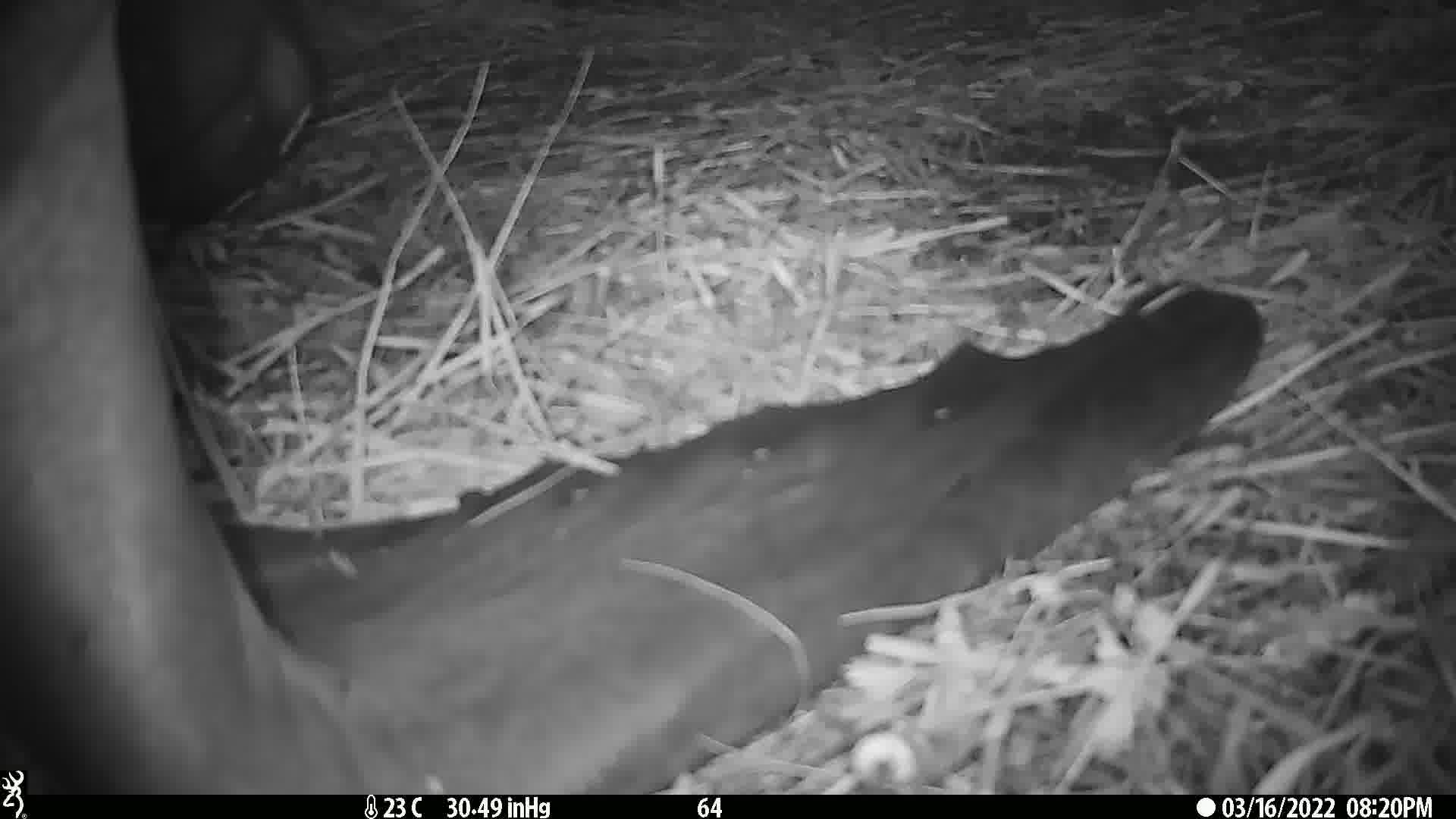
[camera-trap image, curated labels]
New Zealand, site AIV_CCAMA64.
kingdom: Animalia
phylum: Chordata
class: Mammalia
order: Carnivora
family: Otariidae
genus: Phocarctos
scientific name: Phocarctos hookeri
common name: new zealand sea lion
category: sealion